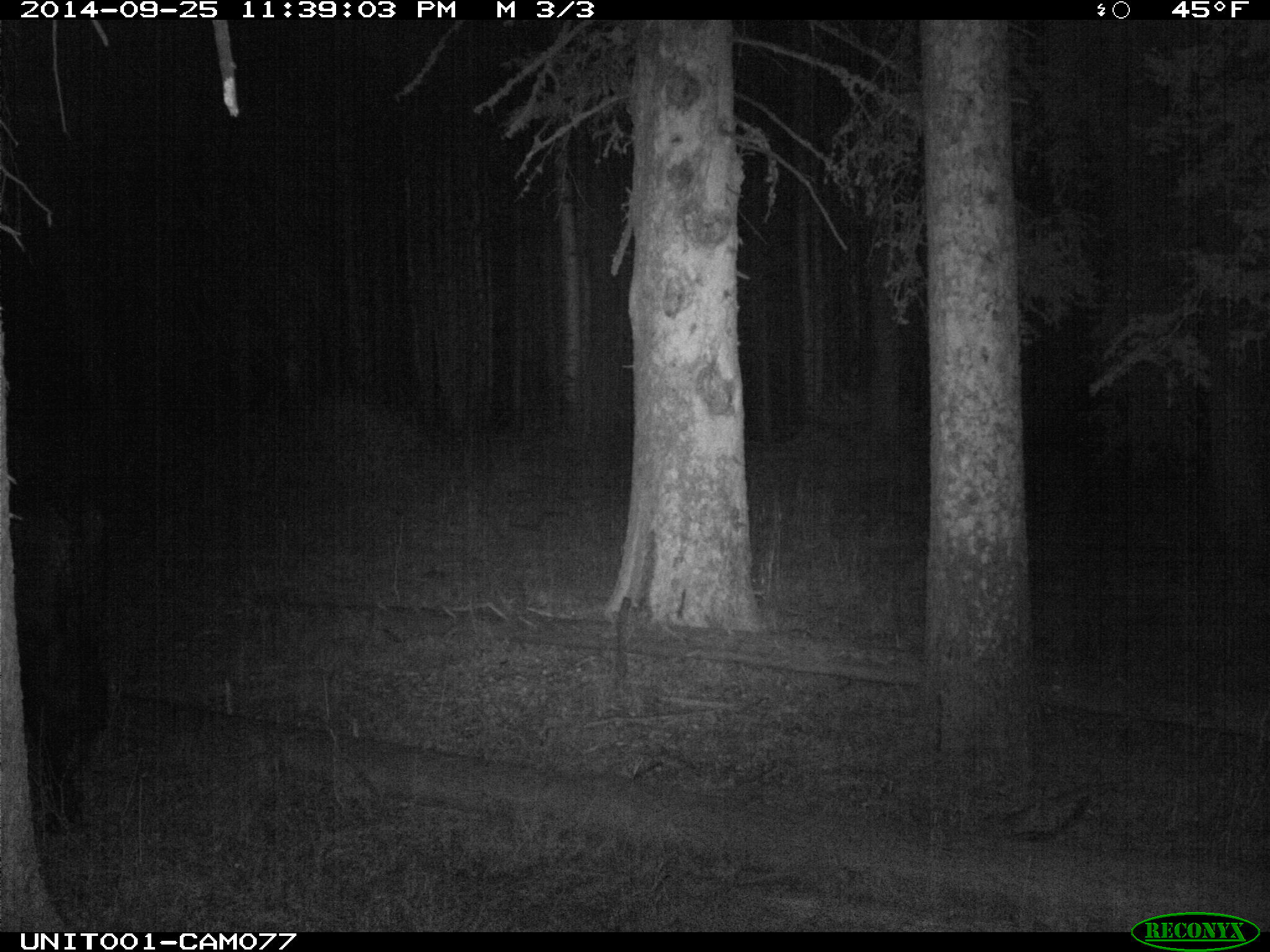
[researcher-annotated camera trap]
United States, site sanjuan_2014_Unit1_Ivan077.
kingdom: Animalia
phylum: Chordata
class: Mammalia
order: Artiodactyla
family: Bovidae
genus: Bos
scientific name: Bos taurus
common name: domestic cow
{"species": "Bos taurus (domestic cow)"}